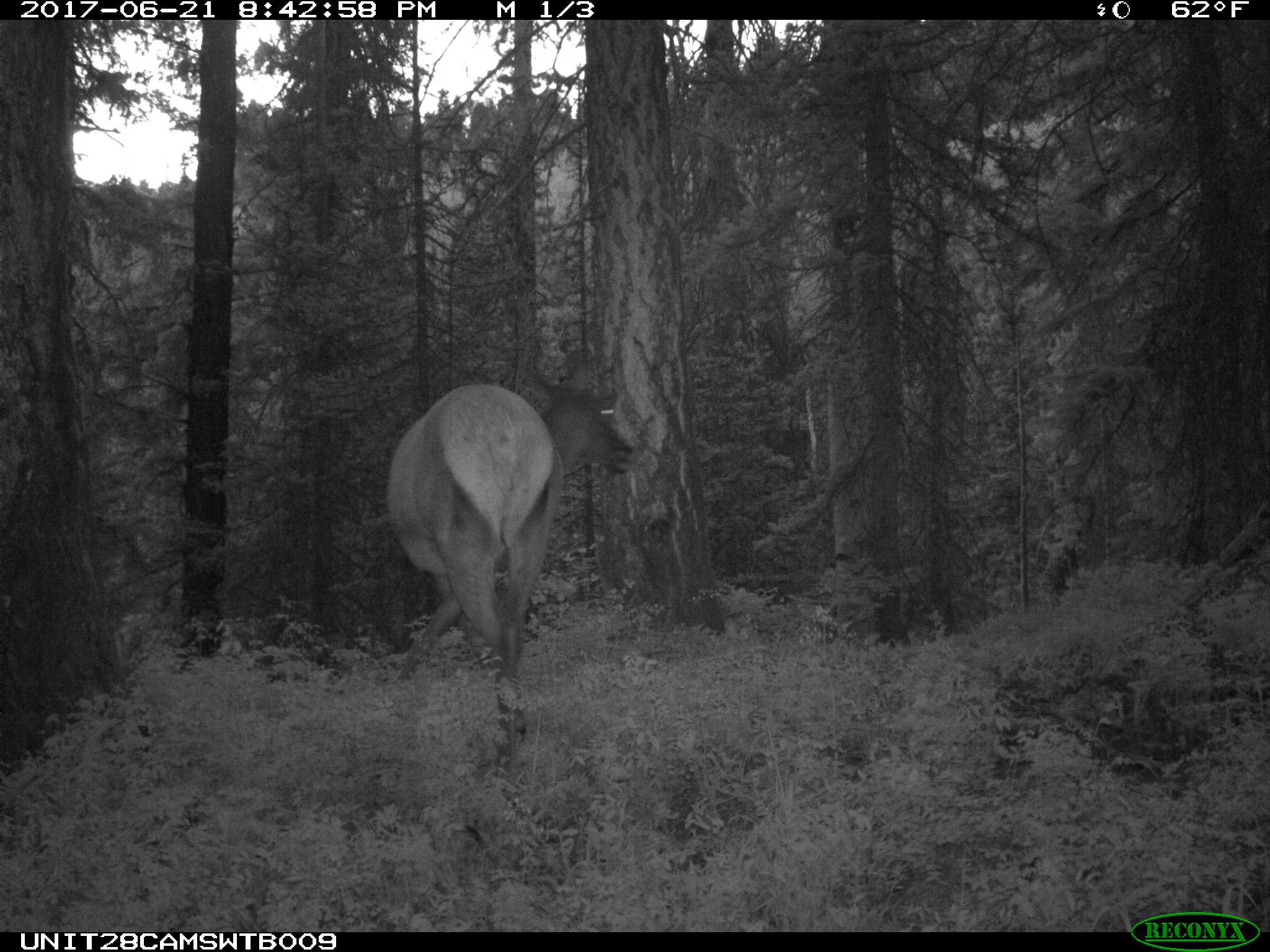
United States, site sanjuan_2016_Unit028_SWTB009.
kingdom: Animalia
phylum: Chordata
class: Mammalia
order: Artiodactyla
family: Cervidae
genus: Cervus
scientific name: Cervus elaphus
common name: red deer